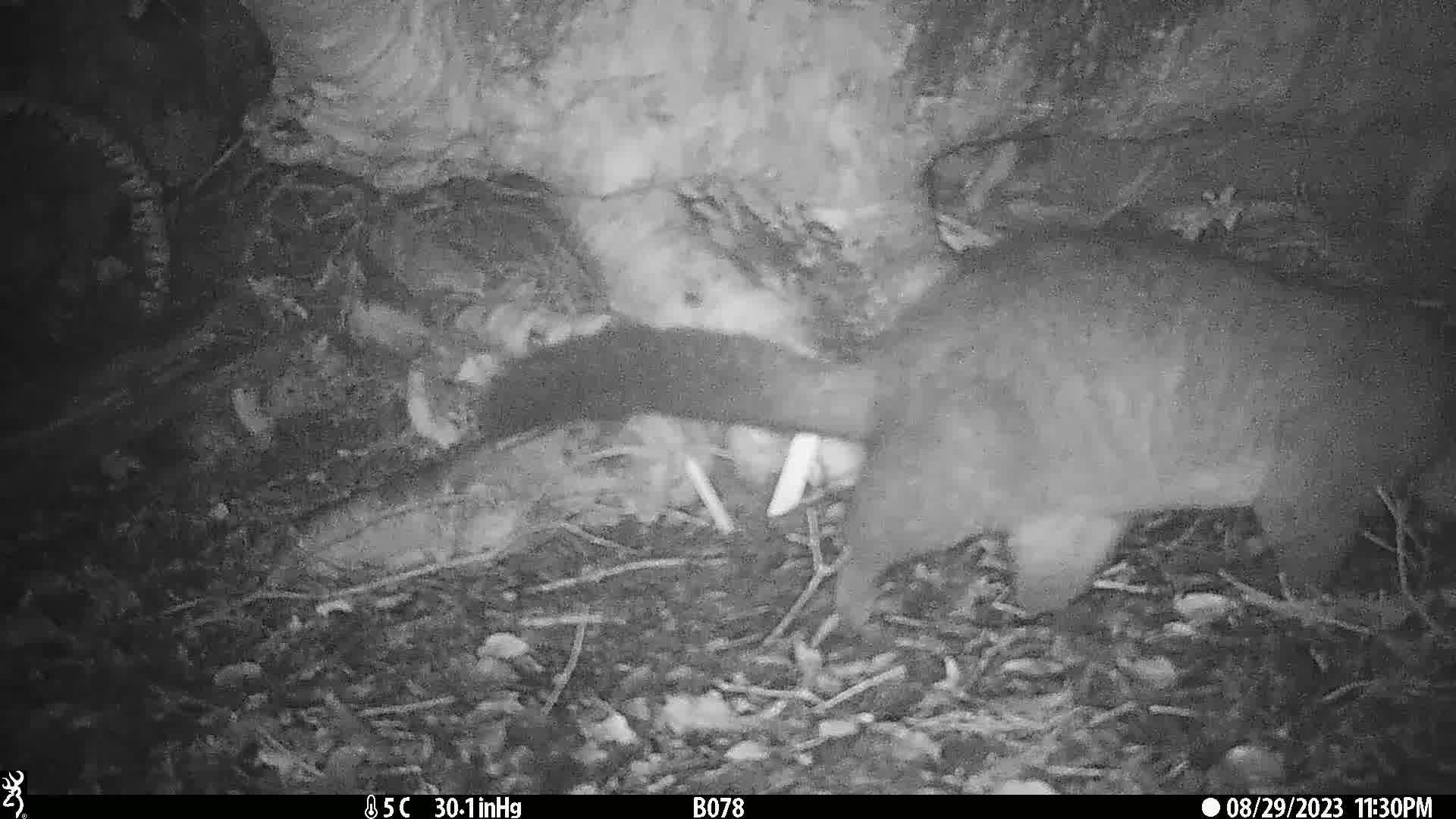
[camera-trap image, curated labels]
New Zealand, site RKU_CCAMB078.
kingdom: Animalia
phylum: Chordata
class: Mammalia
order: Diprotodontia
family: Phalangeridae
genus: Trichosurus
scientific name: Trichosurus vulpecula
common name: common brushtail possum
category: possum